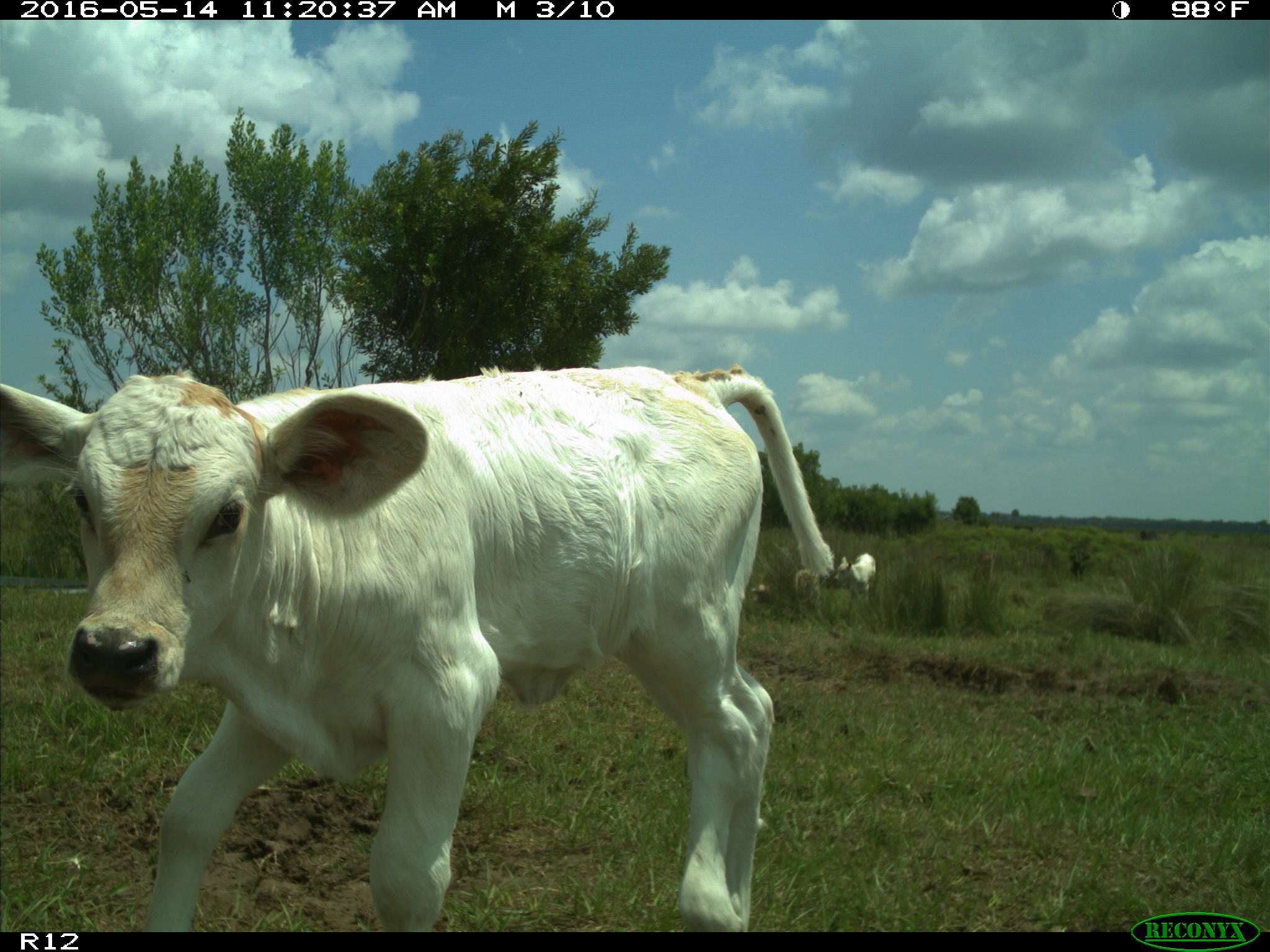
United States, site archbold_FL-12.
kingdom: Animalia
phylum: Chordata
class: Mammalia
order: Artiodactyla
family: Bovidae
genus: Bos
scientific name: Bos taurus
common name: domestic cow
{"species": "Bos taurus (domestic cow)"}